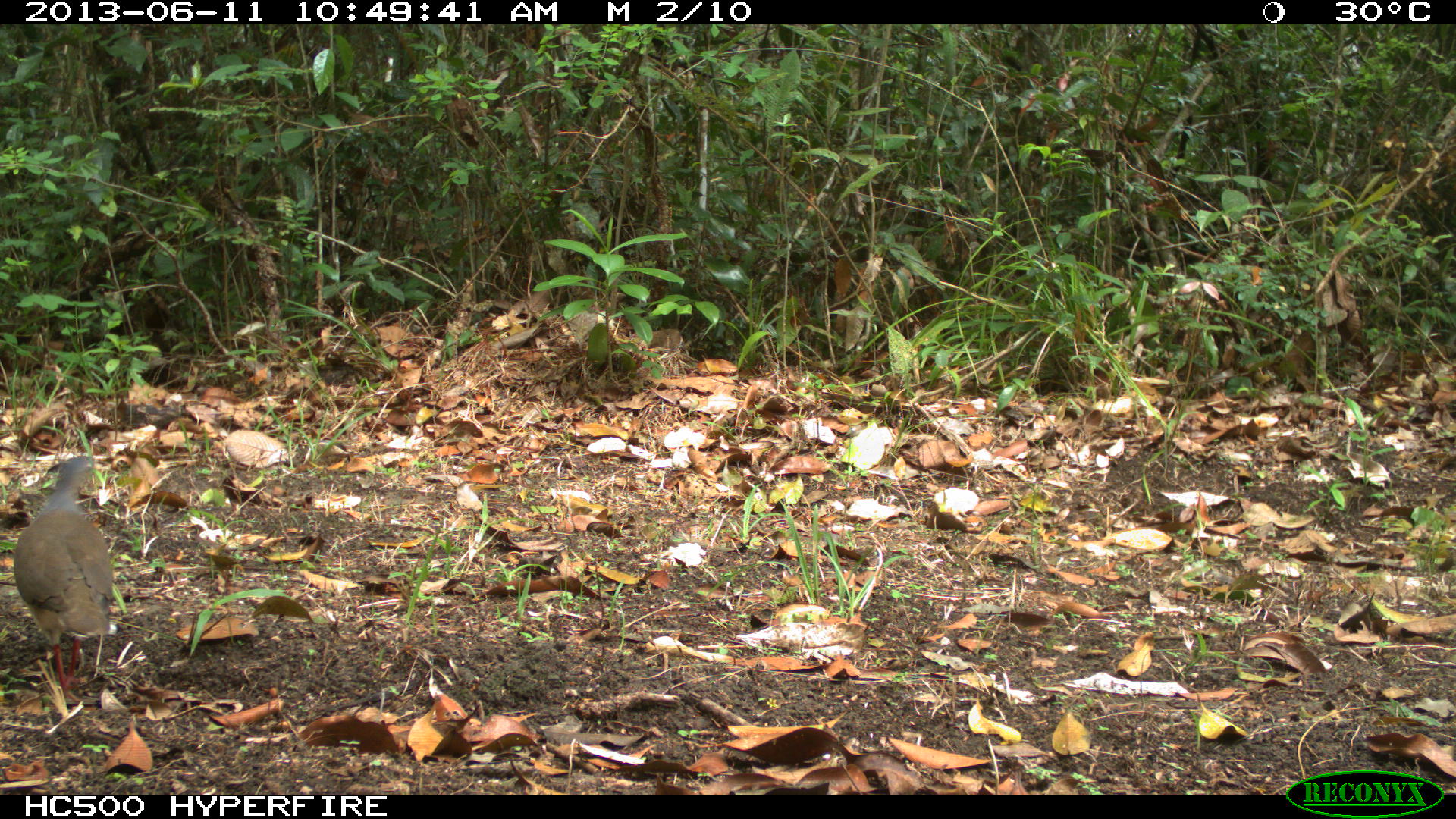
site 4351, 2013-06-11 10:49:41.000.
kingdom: Animalia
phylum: Chordata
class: Aves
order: Columbiformes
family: Columbidae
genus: Leptotila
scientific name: Leptotila plumbeiceps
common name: gray-headed dove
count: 1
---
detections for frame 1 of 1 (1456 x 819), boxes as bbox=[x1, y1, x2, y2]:
leptotila plumbeiceps: bbox=[14, 453, 116, 703]